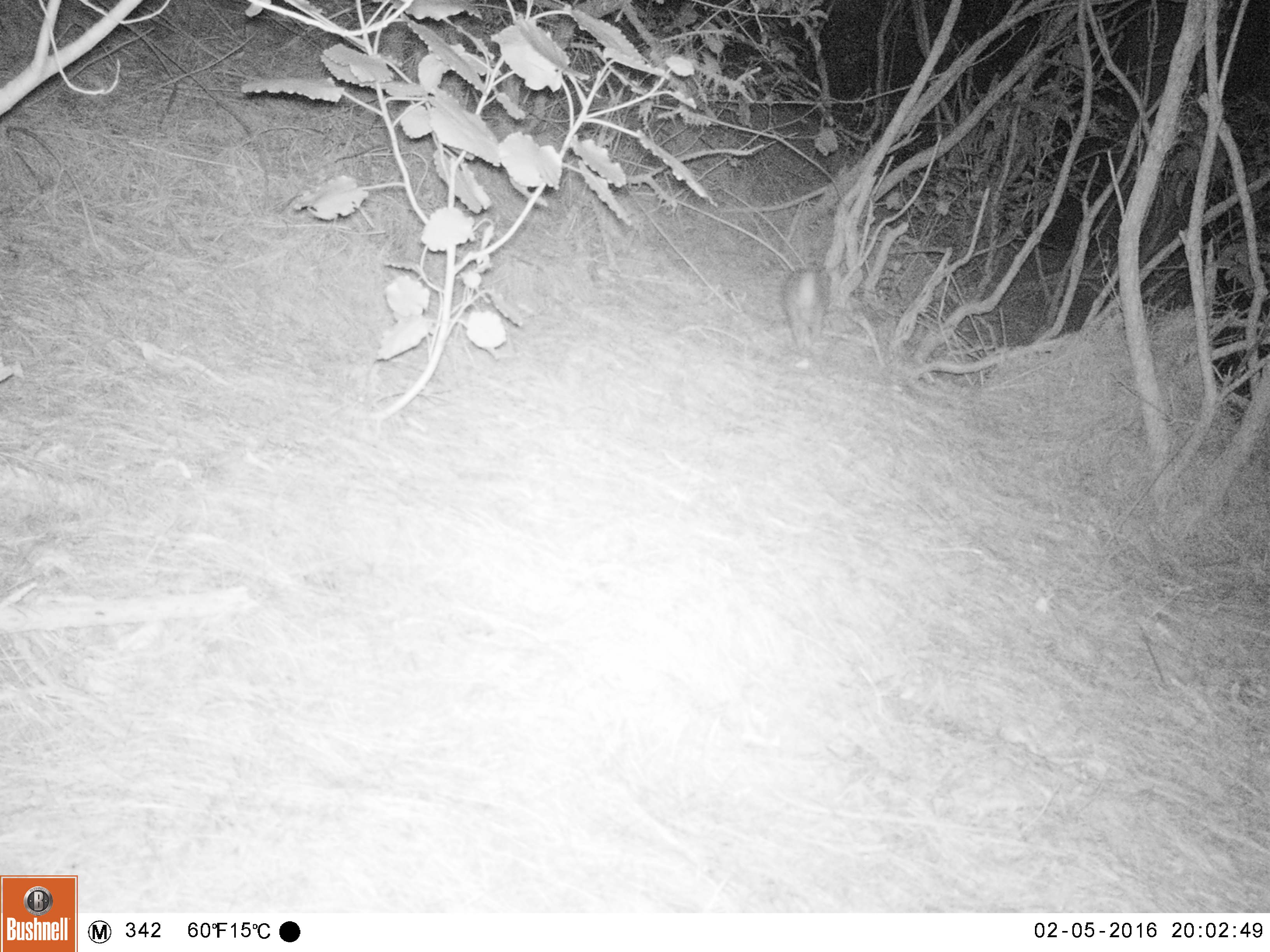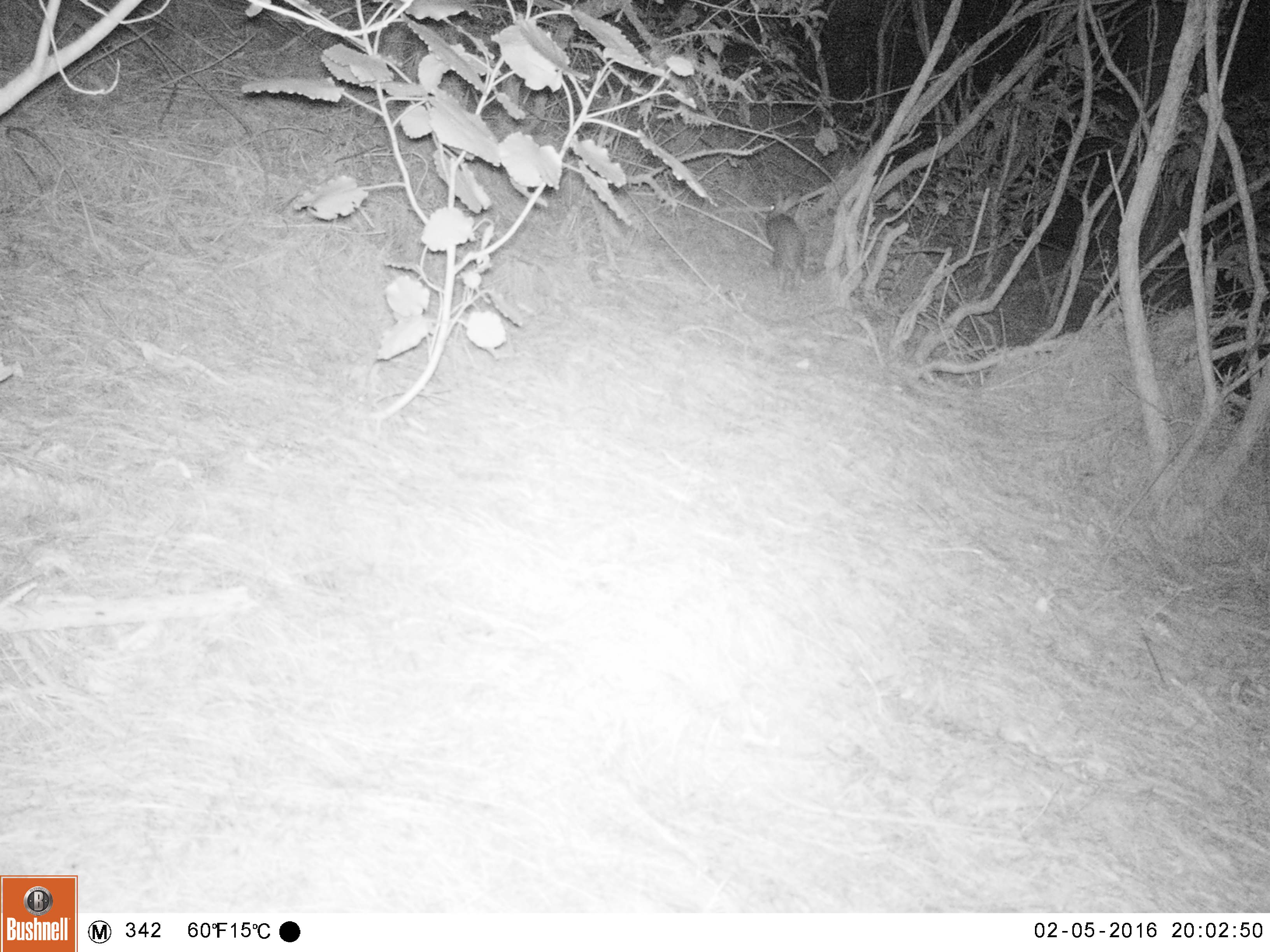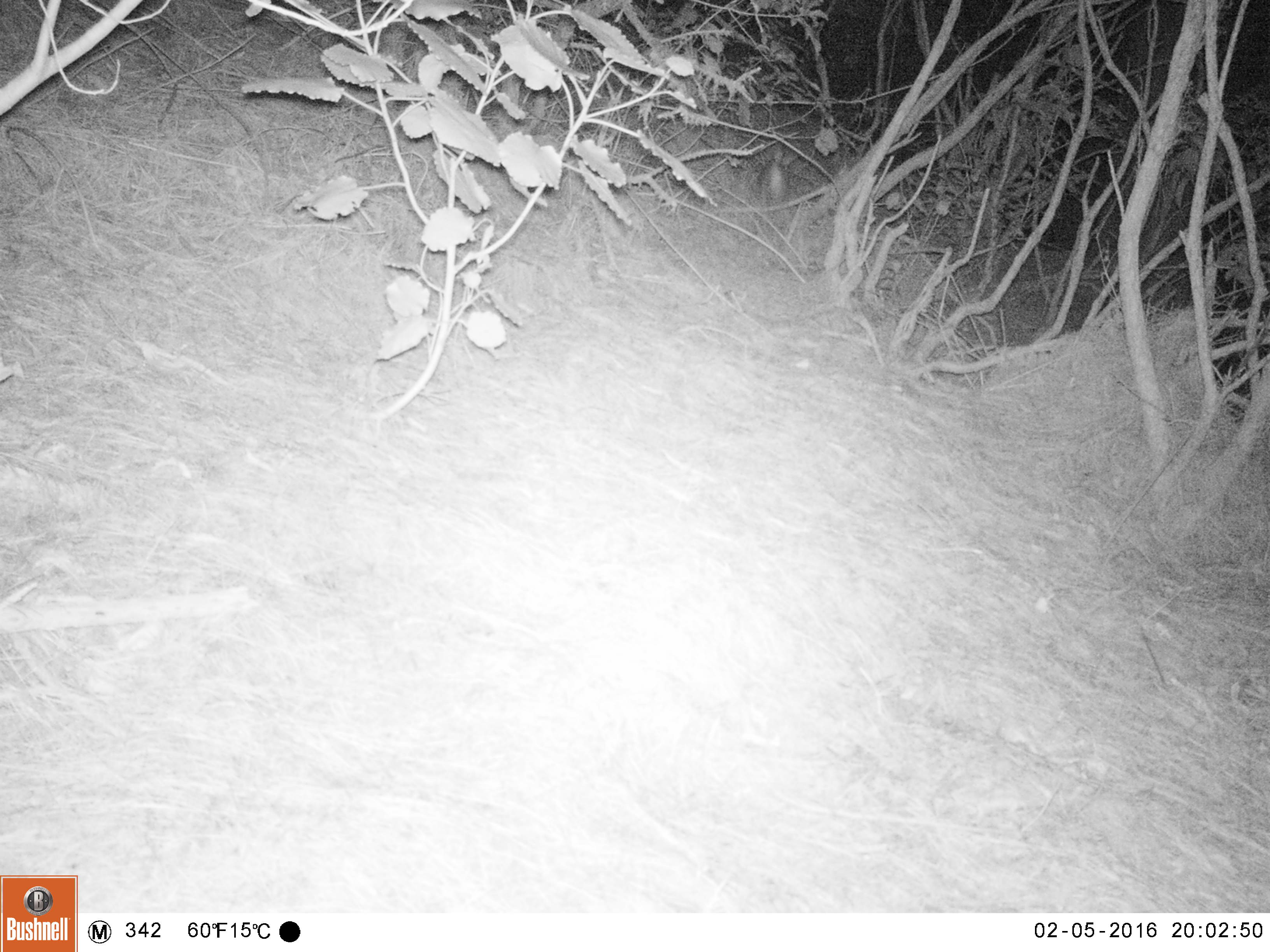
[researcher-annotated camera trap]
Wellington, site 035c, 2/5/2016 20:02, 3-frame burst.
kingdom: Animalia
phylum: Chordata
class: Mammalia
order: Lagomorpha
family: Leporidae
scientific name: Leporidae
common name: rabbit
Rabbit (Leporidae).